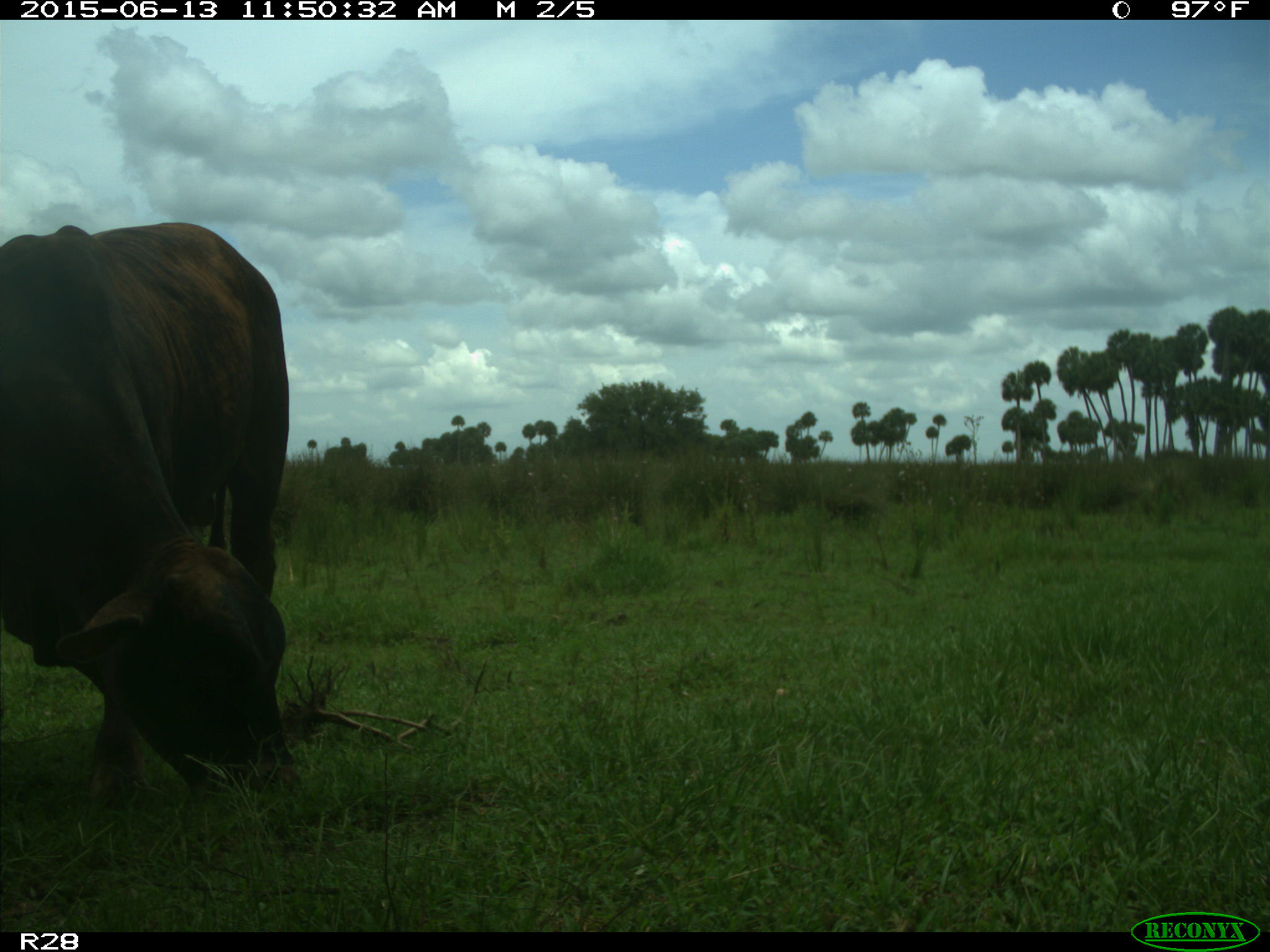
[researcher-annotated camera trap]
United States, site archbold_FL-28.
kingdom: Animalia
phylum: Chordata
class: Mammalia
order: Artiodactyla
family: Bovidae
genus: Bos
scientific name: Bos taurus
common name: domestic cow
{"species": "Bos taurus (domestic cow)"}